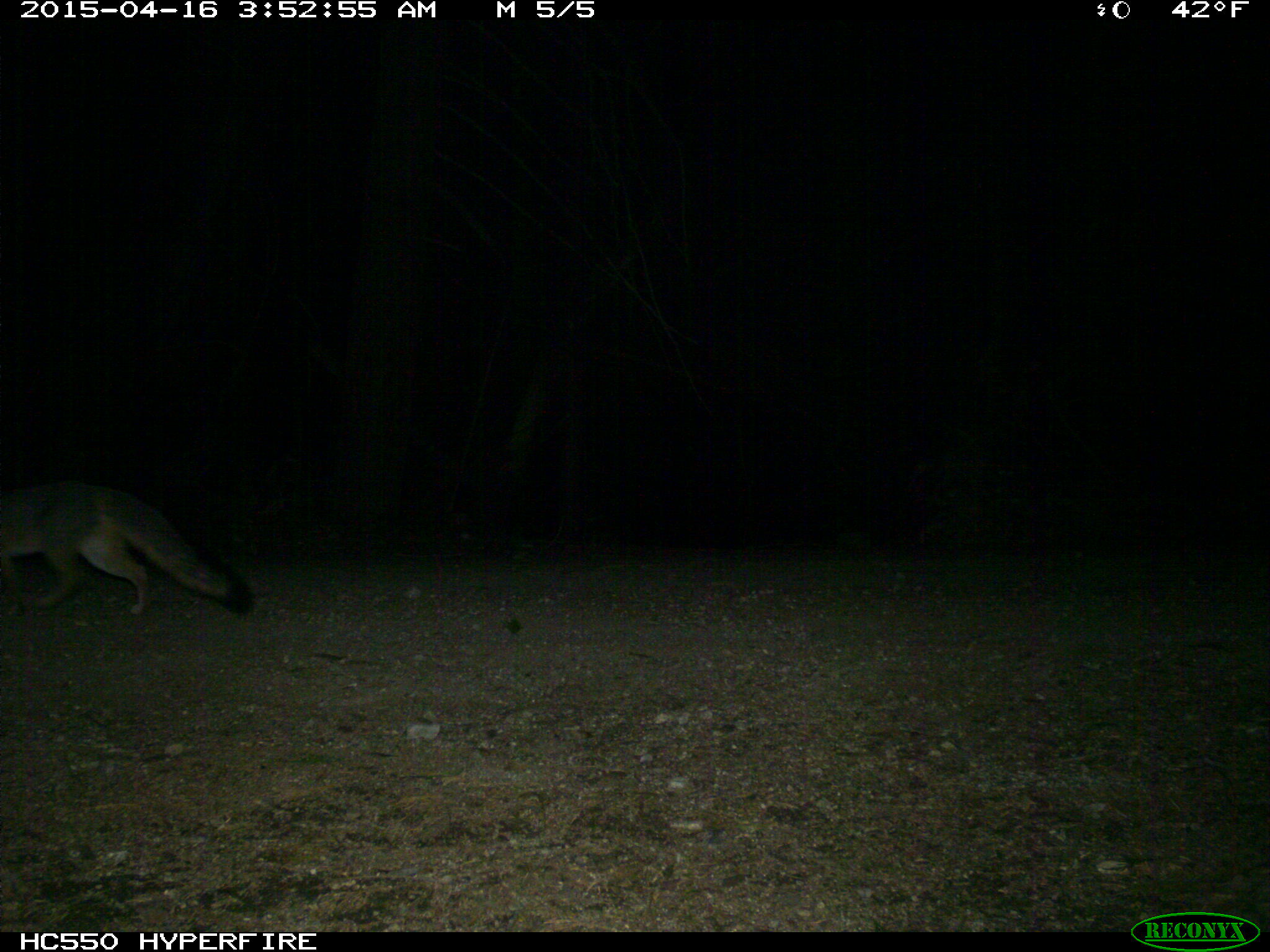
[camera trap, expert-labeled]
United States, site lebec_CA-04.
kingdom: Animalia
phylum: Chordata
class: Mammalia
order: Carnivora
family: Canidae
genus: Urocyon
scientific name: Urocyon cinereoargenteus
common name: gray fox